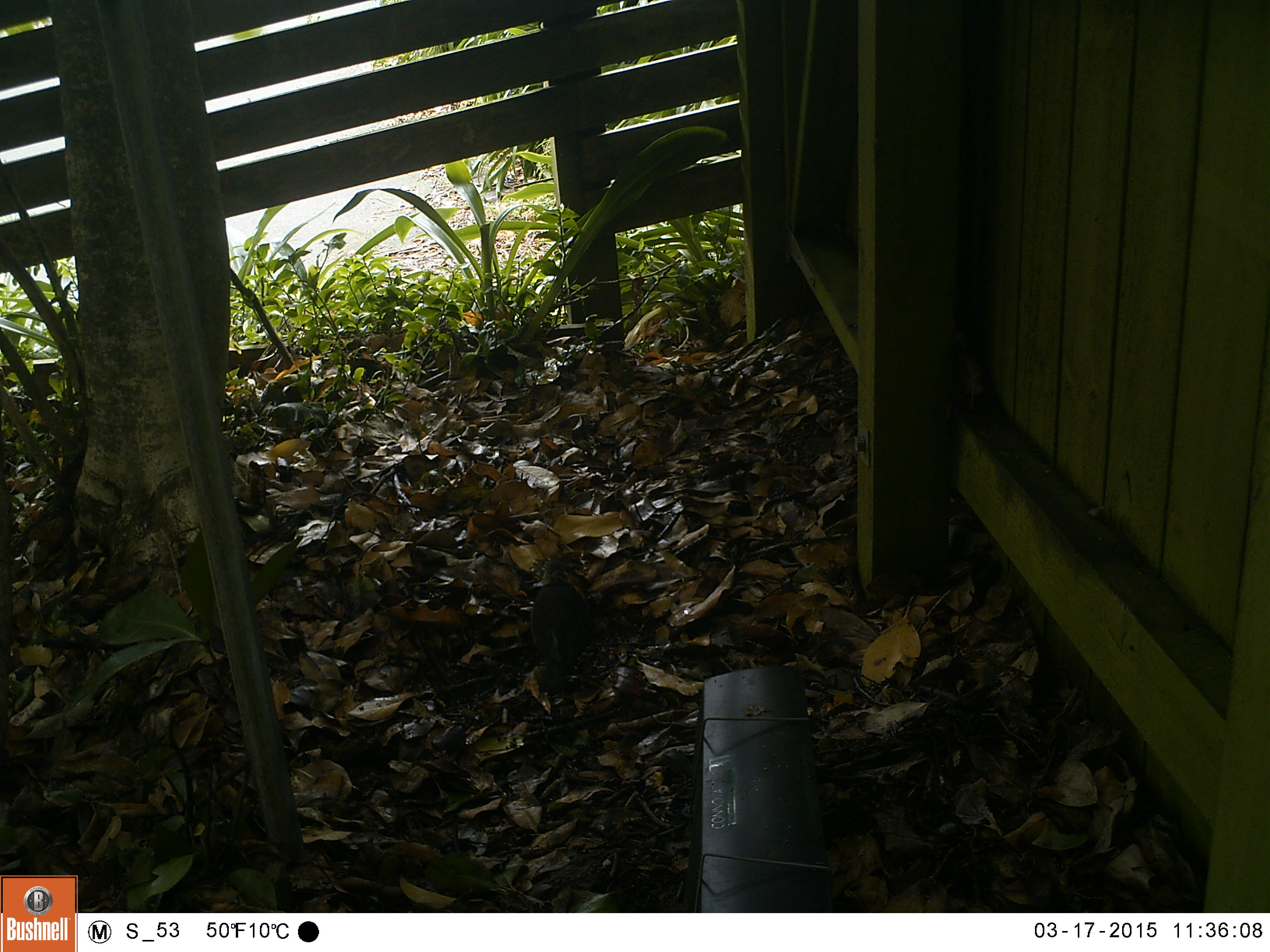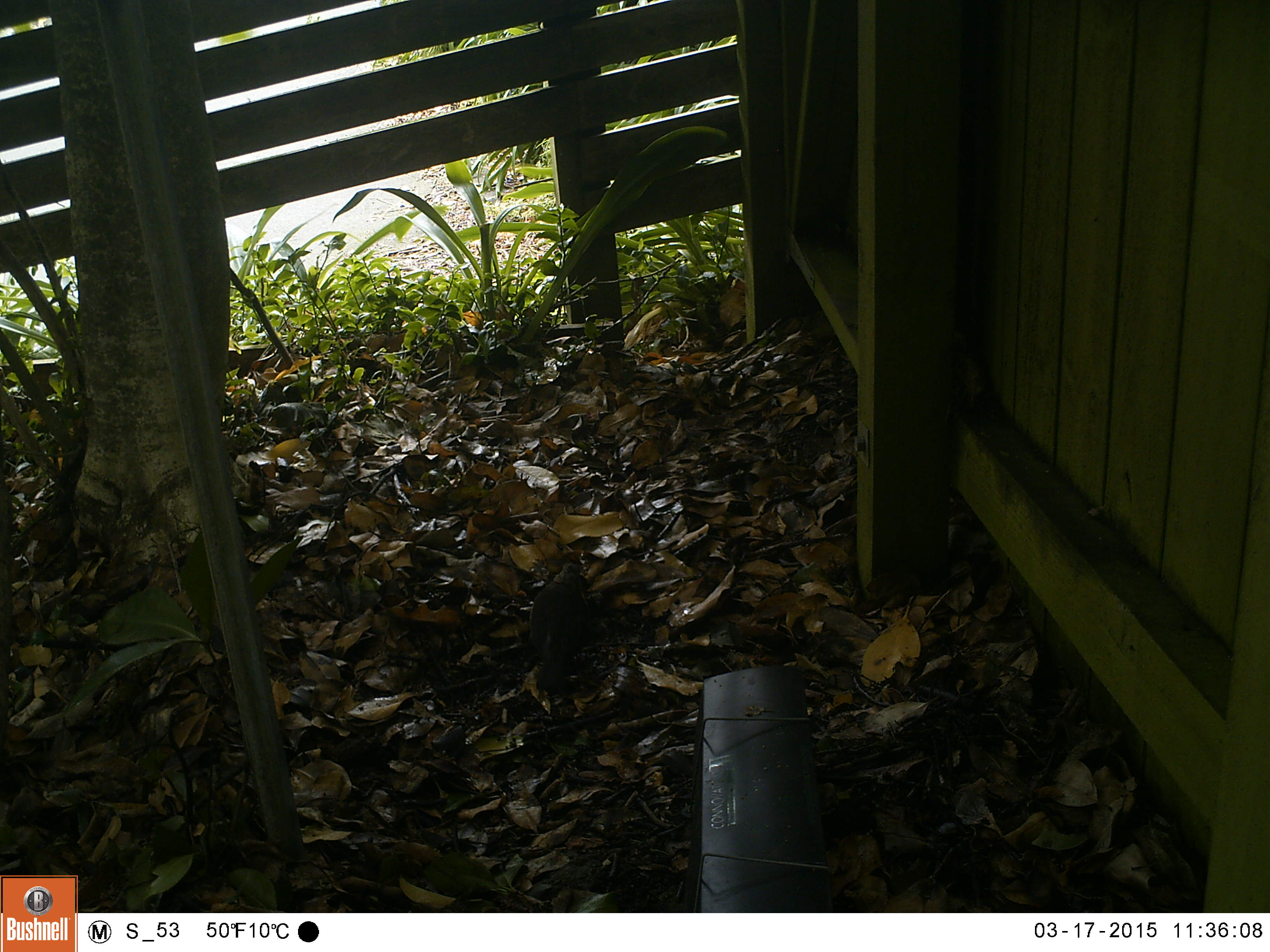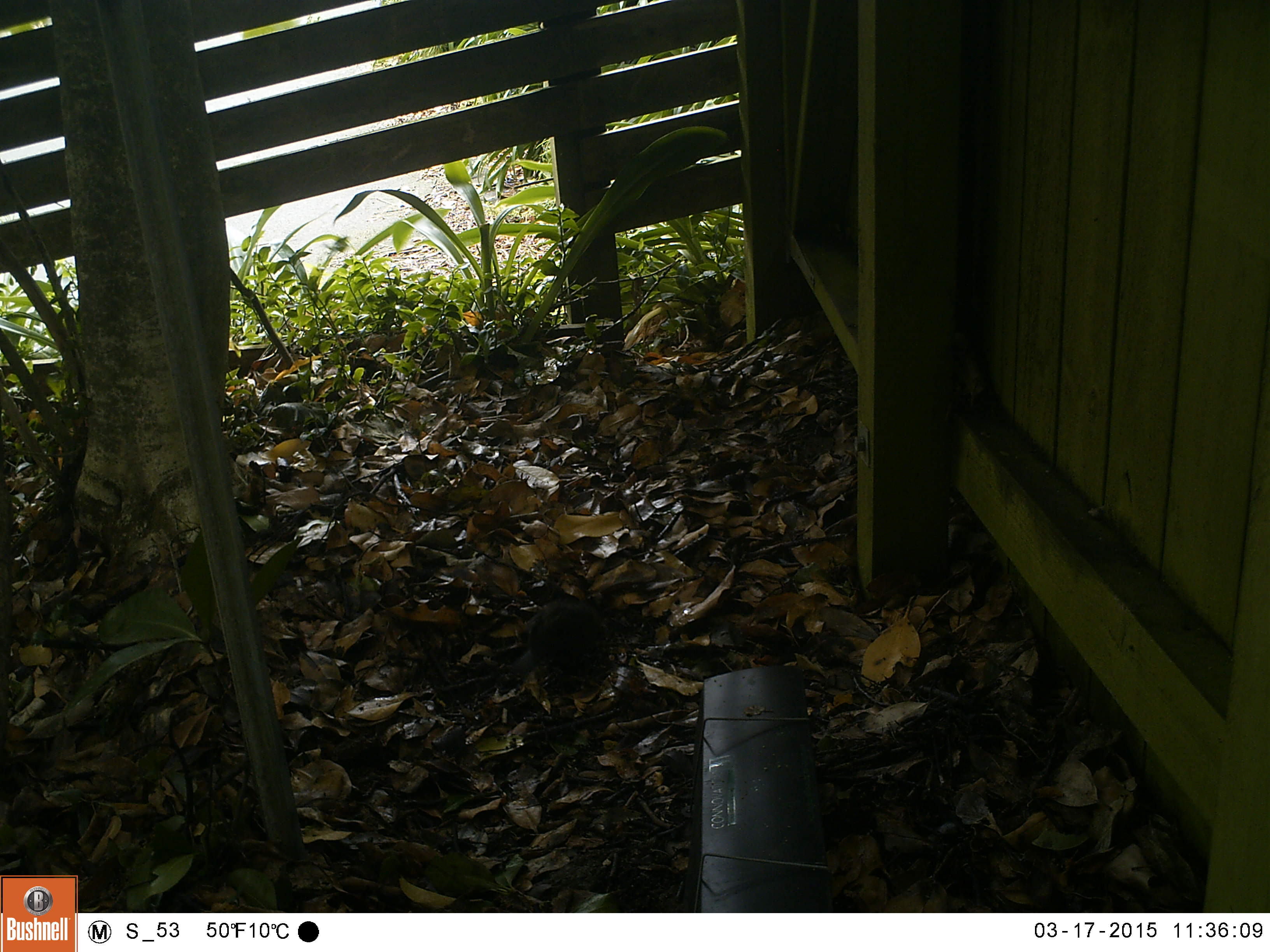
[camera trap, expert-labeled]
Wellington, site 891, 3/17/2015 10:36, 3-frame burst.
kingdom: Animalia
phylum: Chordata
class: Aves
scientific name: Aves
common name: bird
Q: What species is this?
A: Bird (Aves).